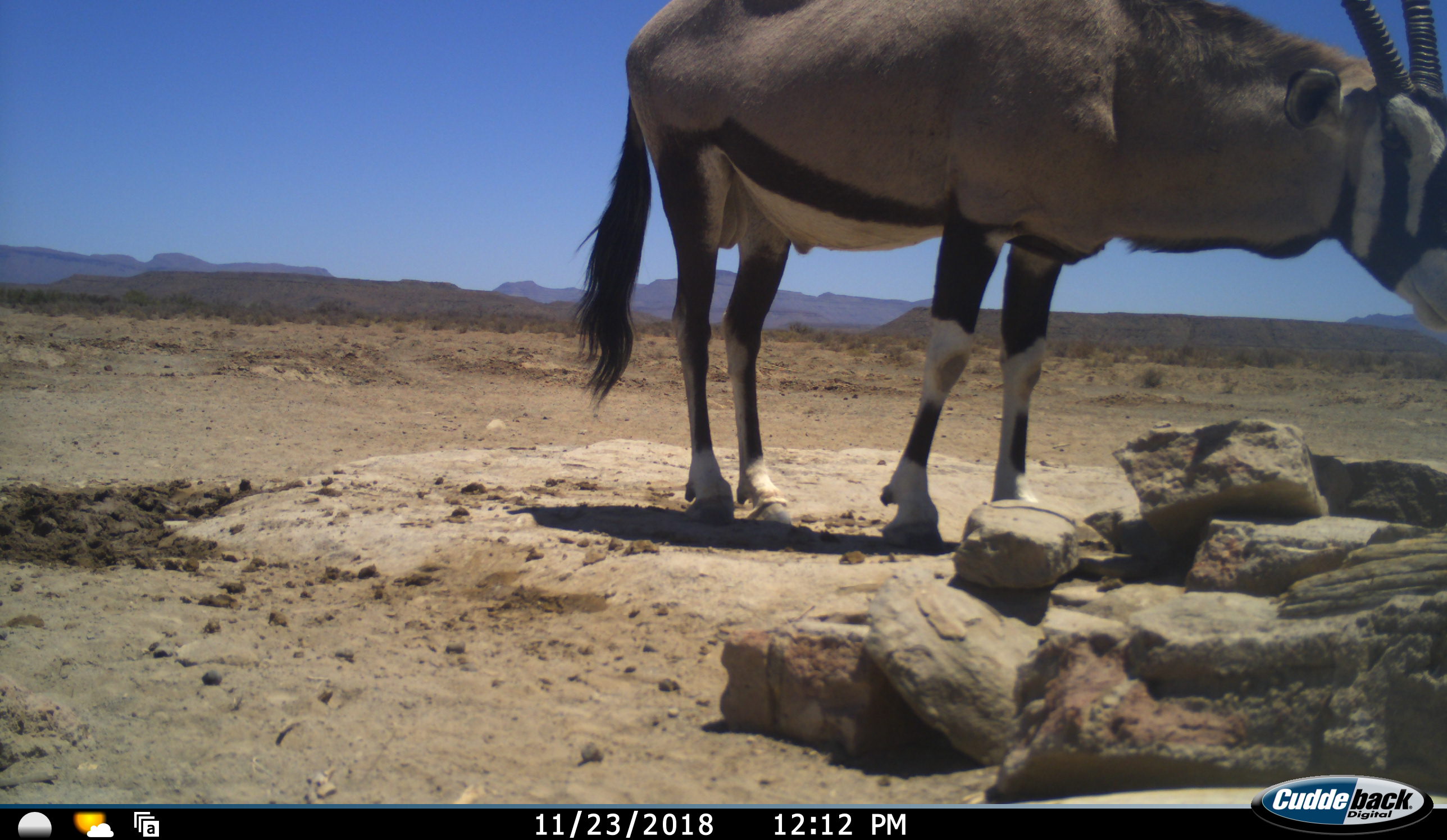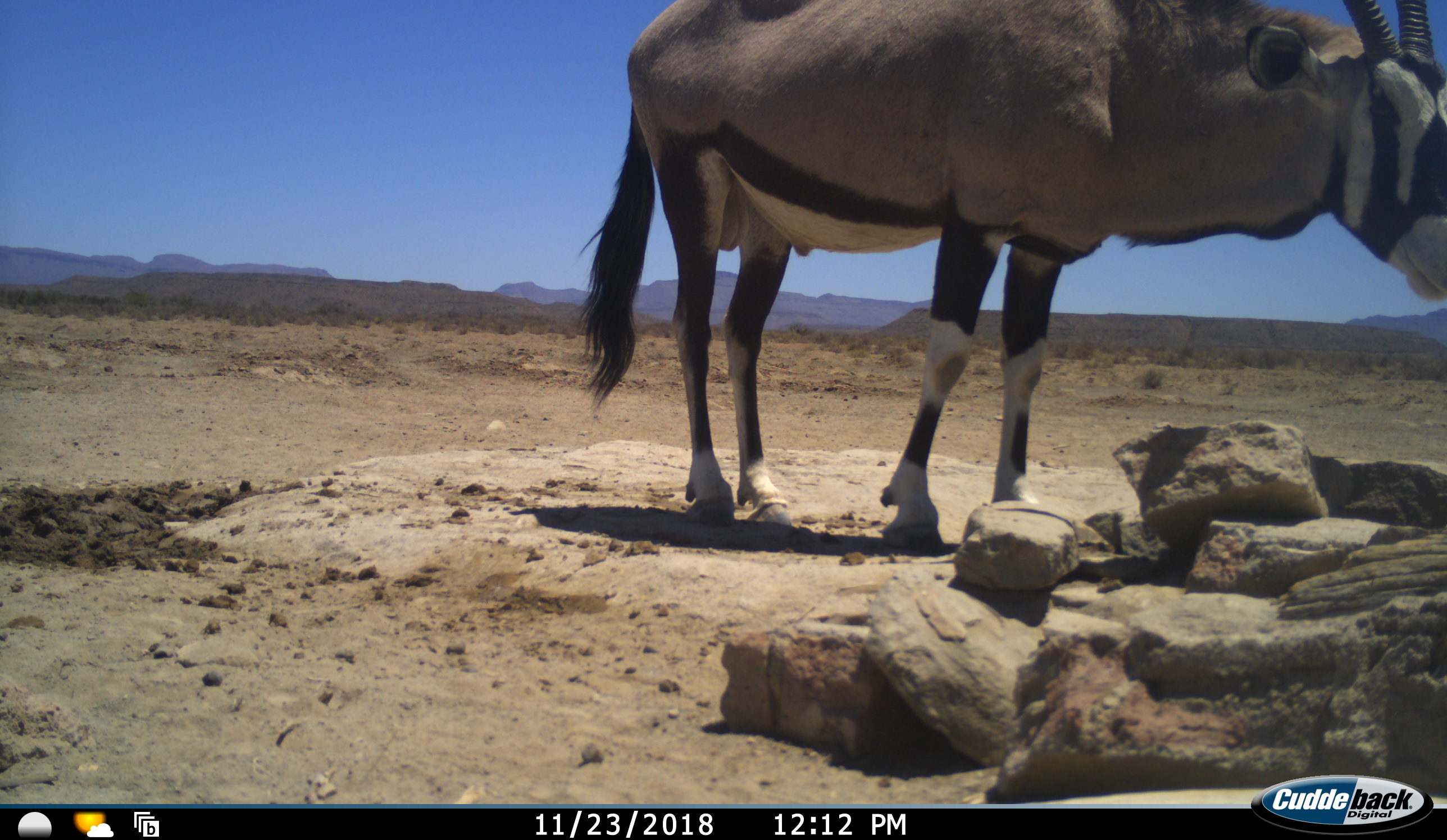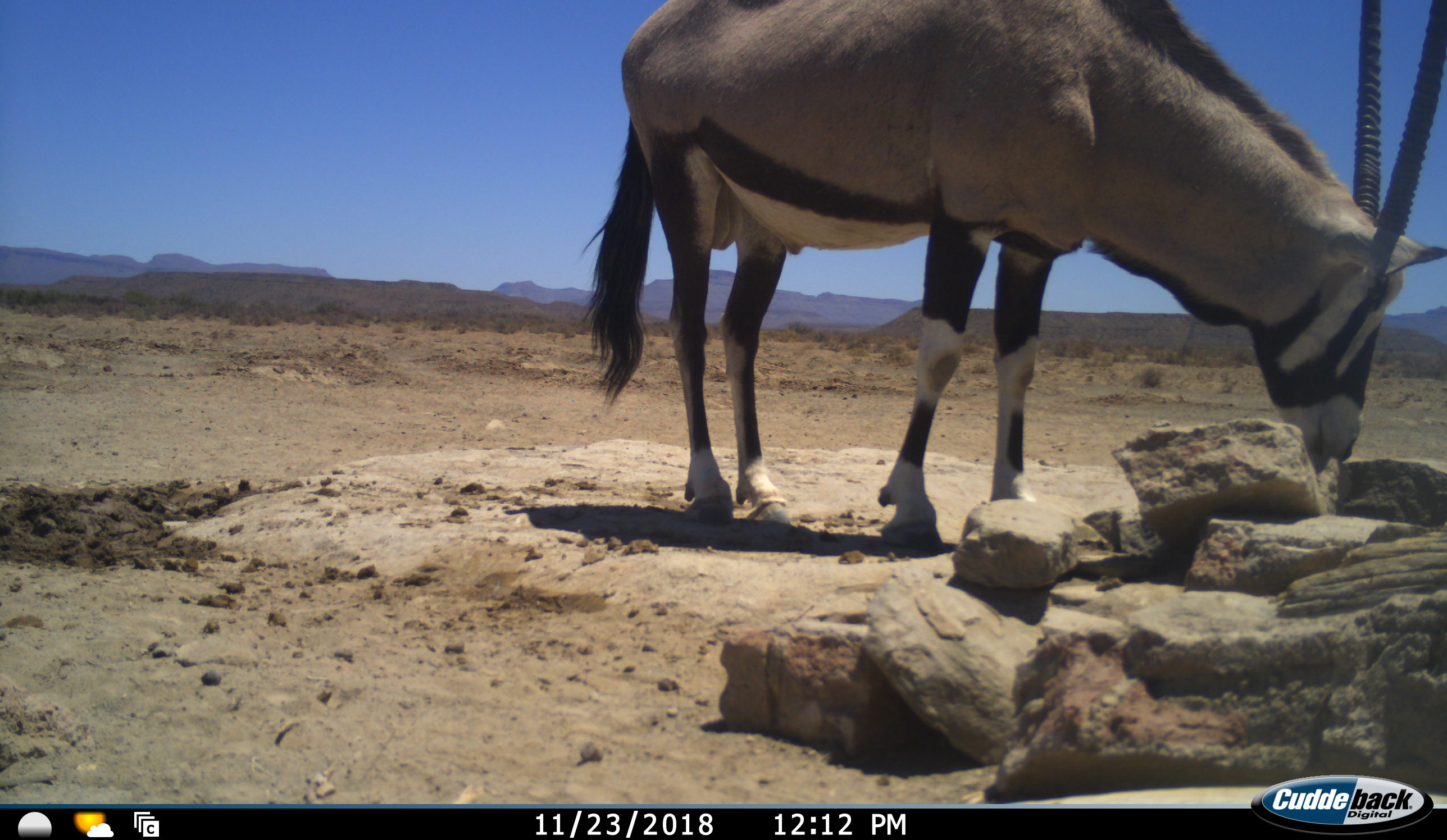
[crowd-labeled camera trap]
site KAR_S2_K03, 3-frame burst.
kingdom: Animalia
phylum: Chordata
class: Mammalia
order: Artiodactyla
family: Bovidae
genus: Oryx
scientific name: Oryx gazella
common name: gemsbok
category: oryx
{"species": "oryx (gemsbok) (Oryx gazella)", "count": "1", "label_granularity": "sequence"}